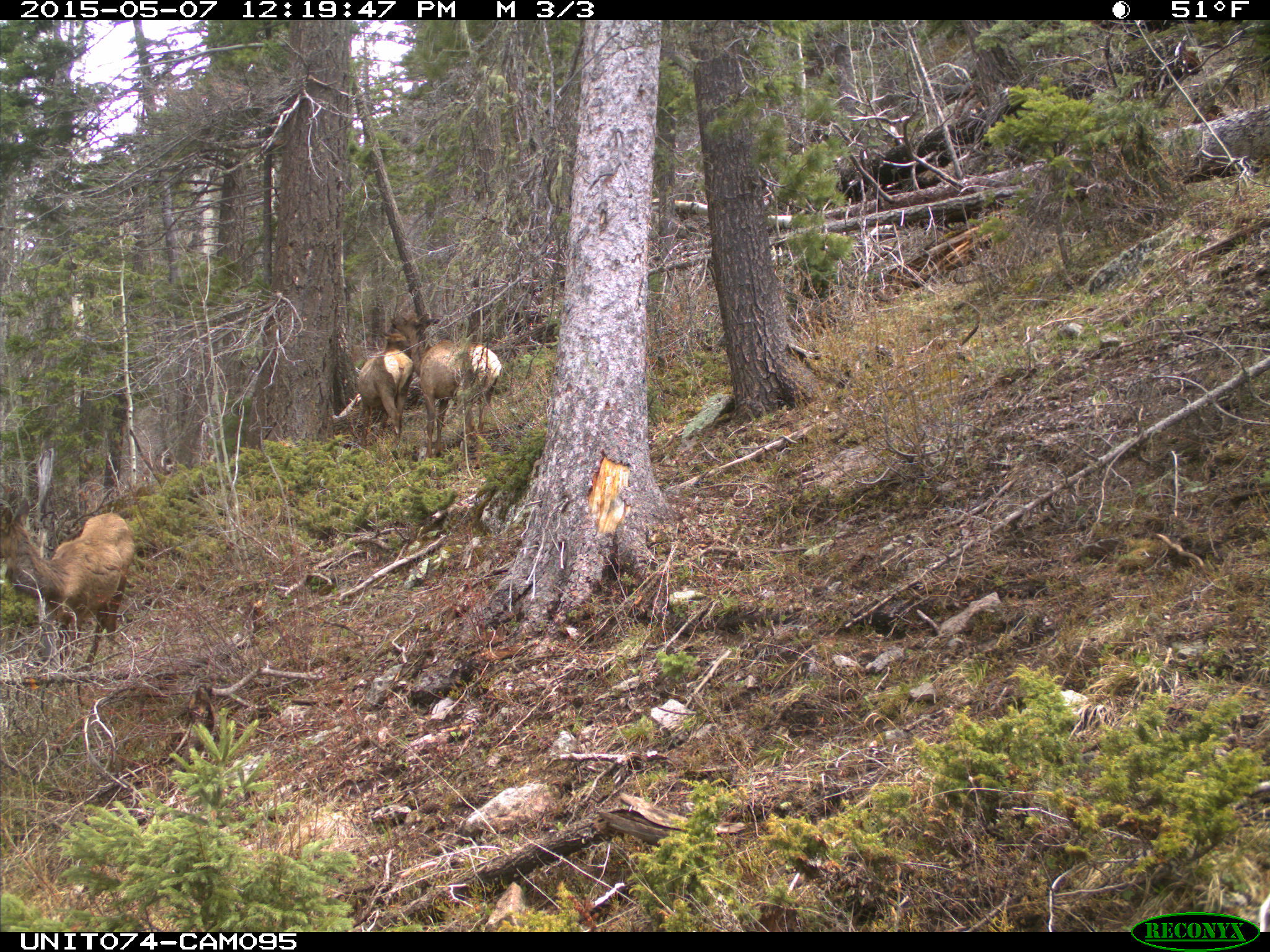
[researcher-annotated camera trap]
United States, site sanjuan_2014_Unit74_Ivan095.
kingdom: Animalia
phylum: Chordata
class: Mammalia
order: Artiodactyla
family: Cervidae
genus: Cervus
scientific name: Cervus elaphus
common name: red deer